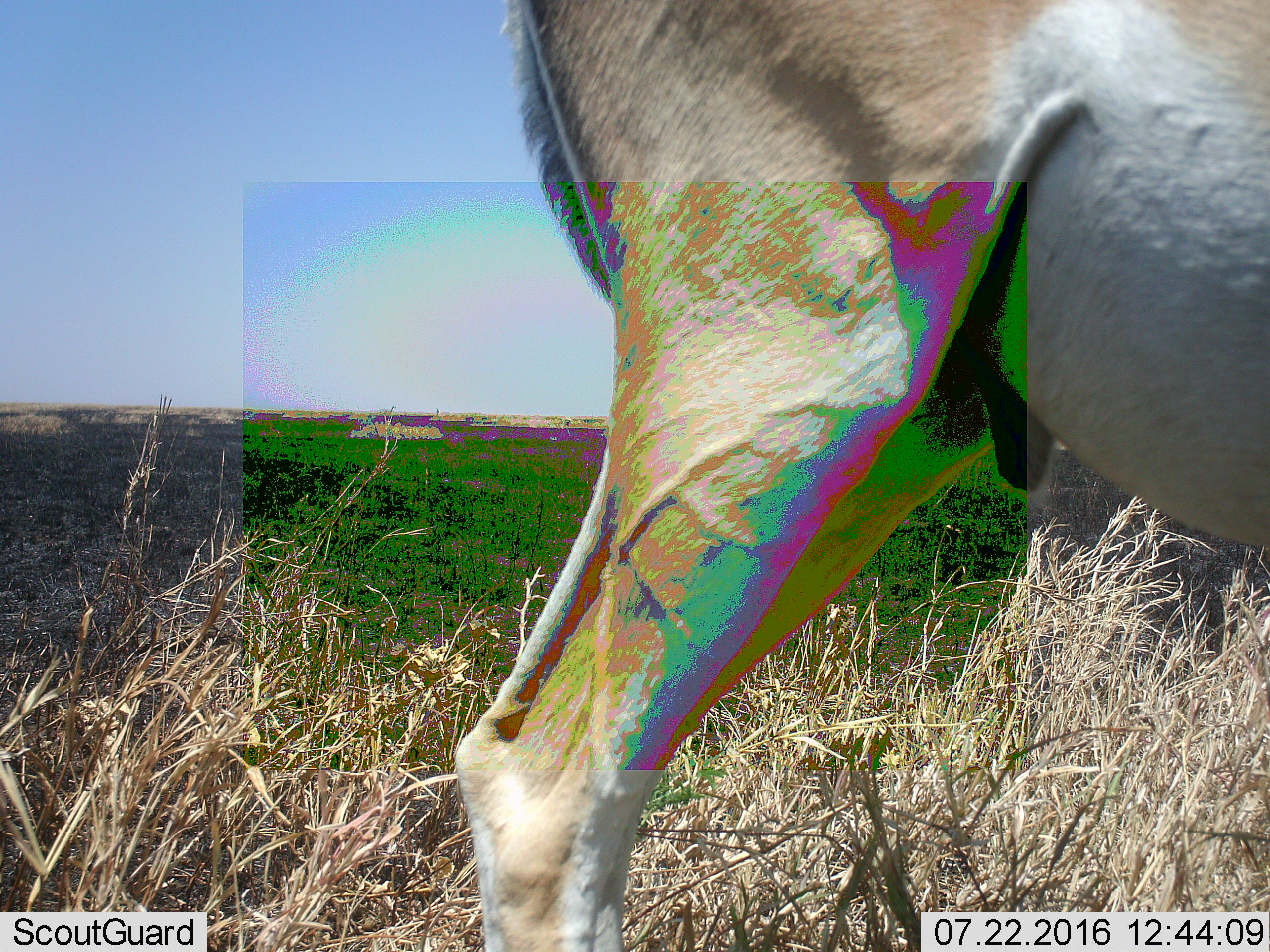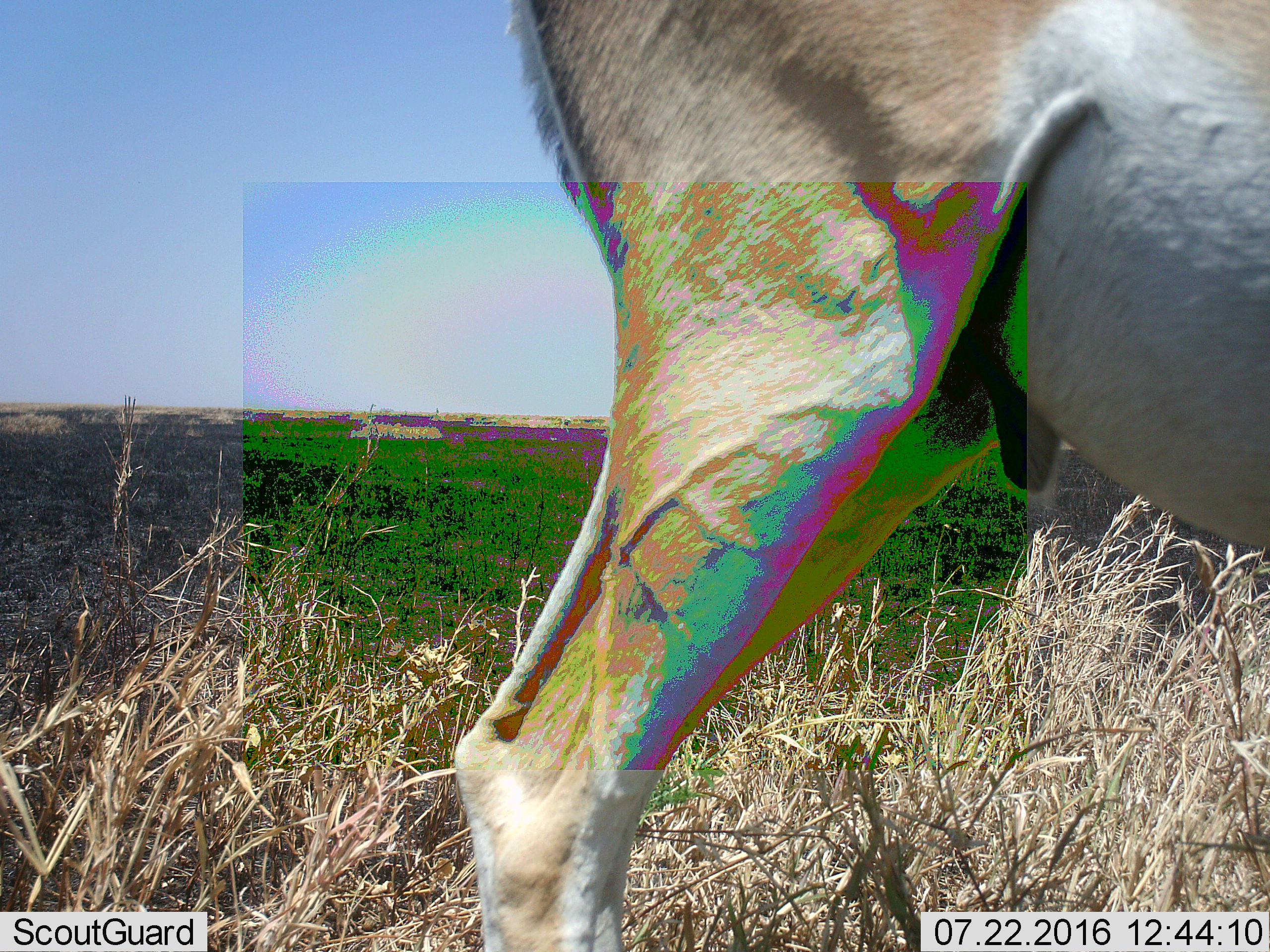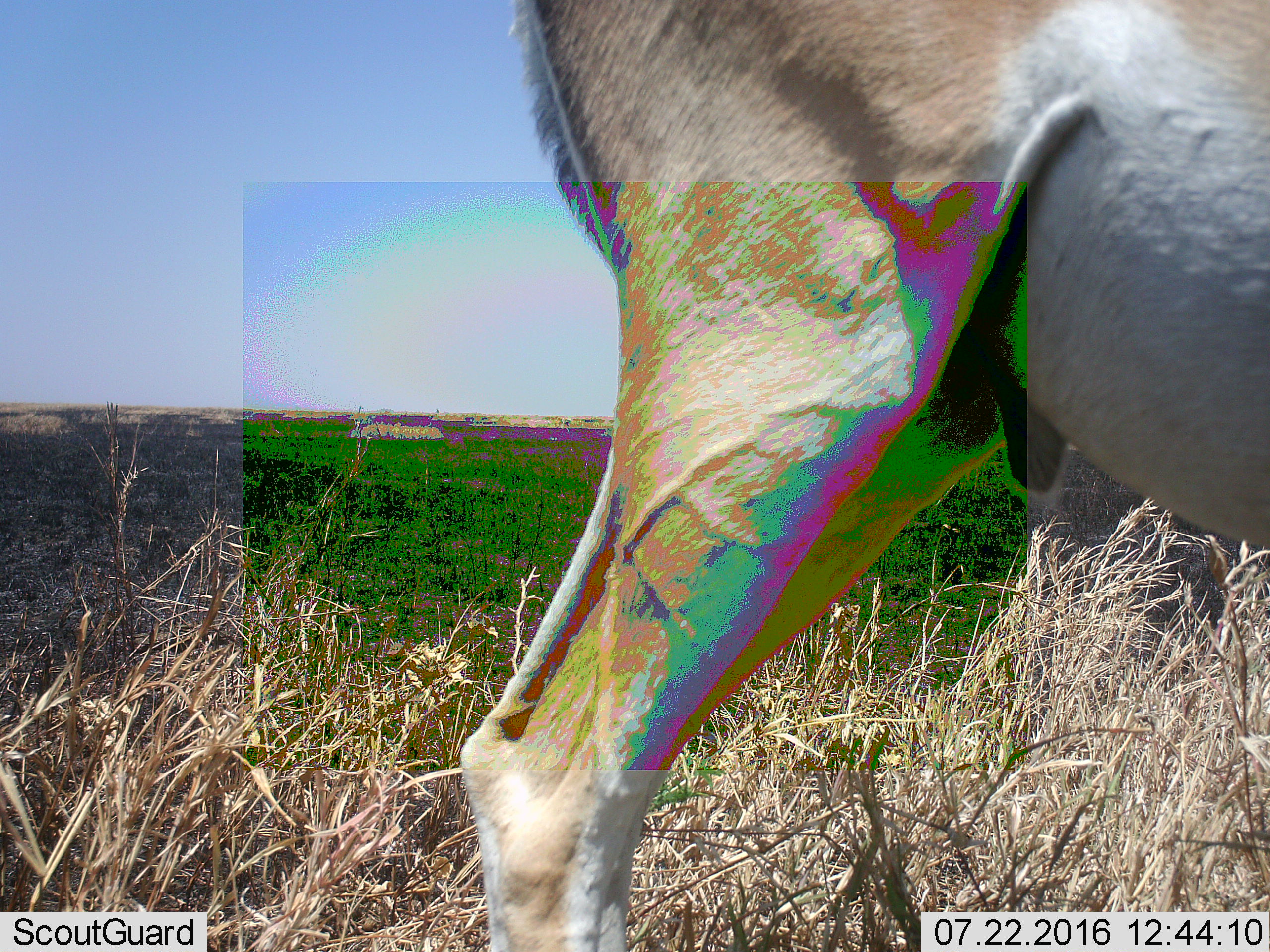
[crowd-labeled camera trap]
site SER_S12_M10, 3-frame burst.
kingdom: Animalia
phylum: Chordata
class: Mammalia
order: Artiodactyla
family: Bovidae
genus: Nanger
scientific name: Nanger granti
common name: grant's gazelle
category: gazellegrants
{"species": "gazellegrants (grant's gazelle) (Nanger granti)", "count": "1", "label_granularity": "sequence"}